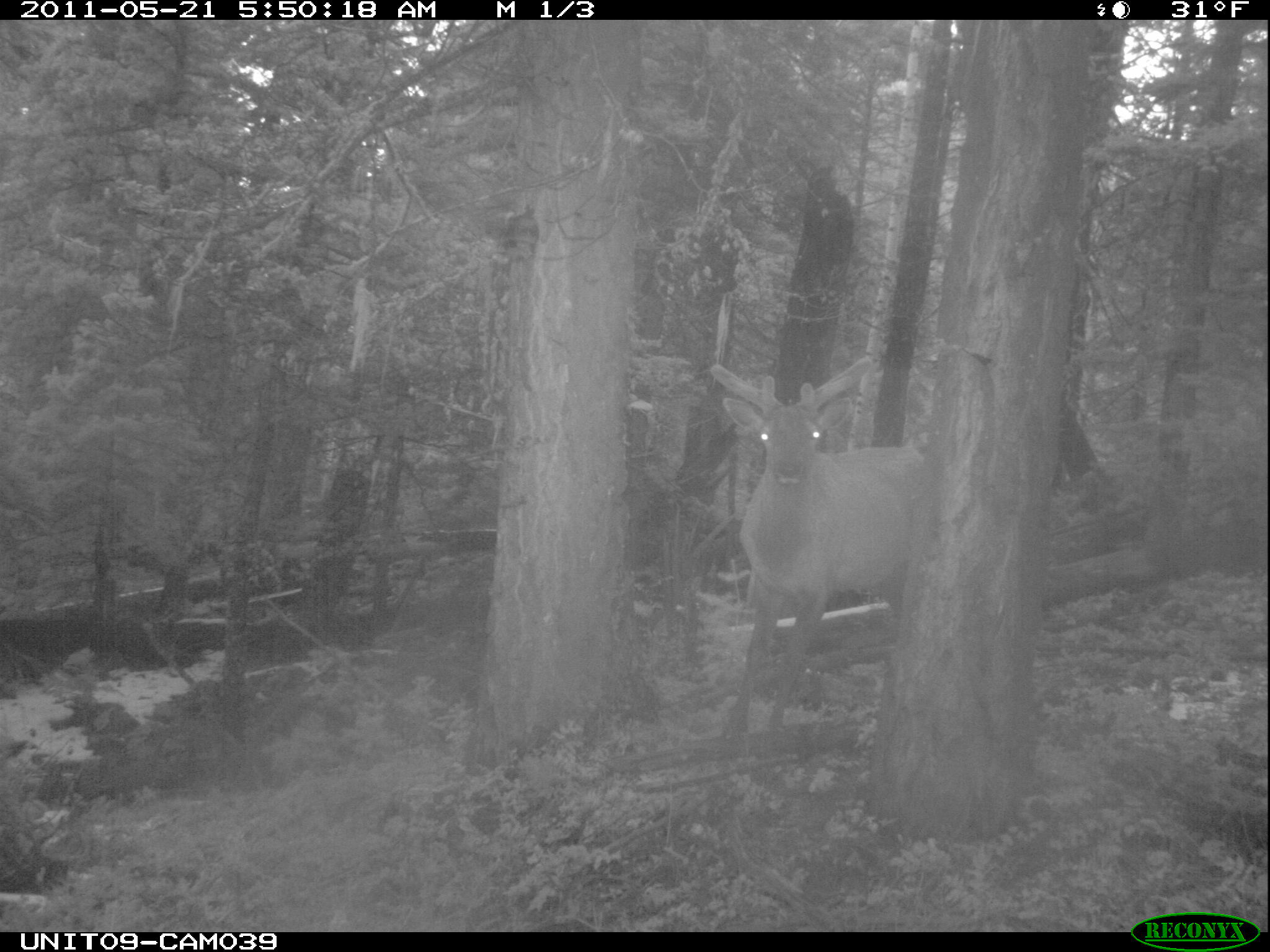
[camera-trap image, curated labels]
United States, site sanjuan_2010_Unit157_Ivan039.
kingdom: Animalia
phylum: Chordata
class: Mammalia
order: Artiodactyla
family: Cervidae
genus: Cervus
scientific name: Cervus elaphus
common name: red deer